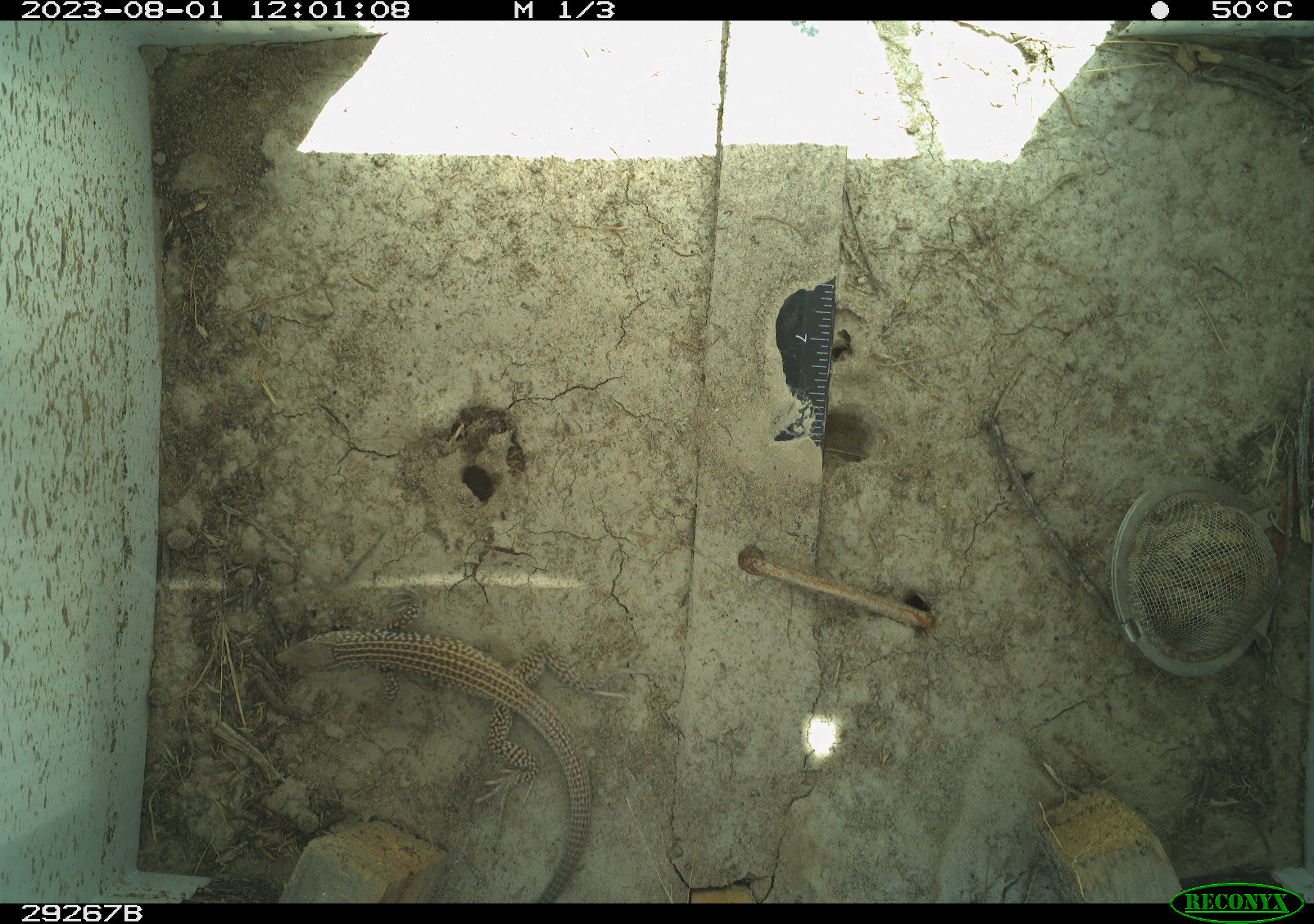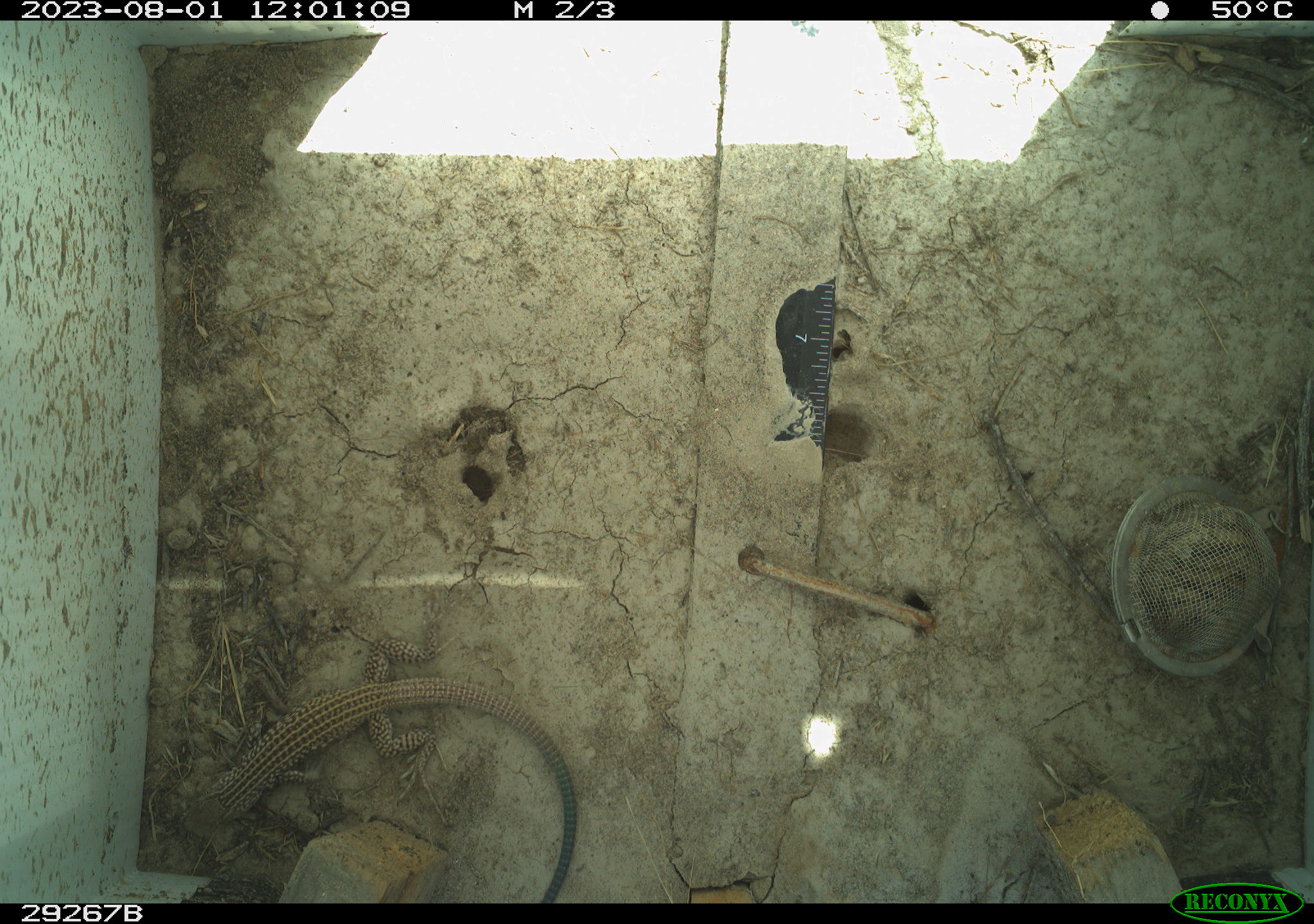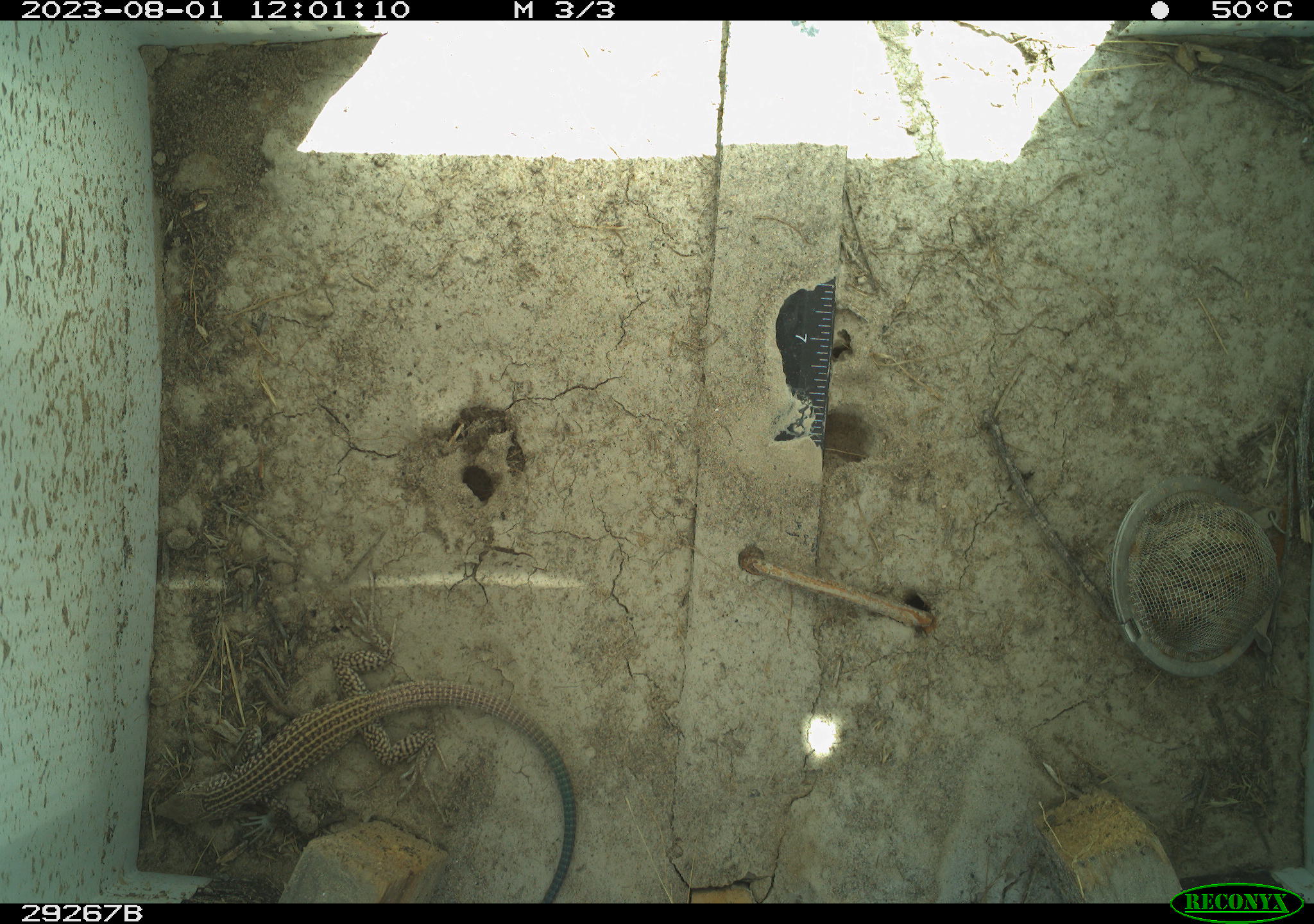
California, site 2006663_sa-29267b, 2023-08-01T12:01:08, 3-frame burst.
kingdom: Animalia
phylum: Chordata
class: Reptilia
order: Squamata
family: Teiidae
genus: Aspidoscelis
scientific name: Aspidoscelis tigris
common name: western whiptail